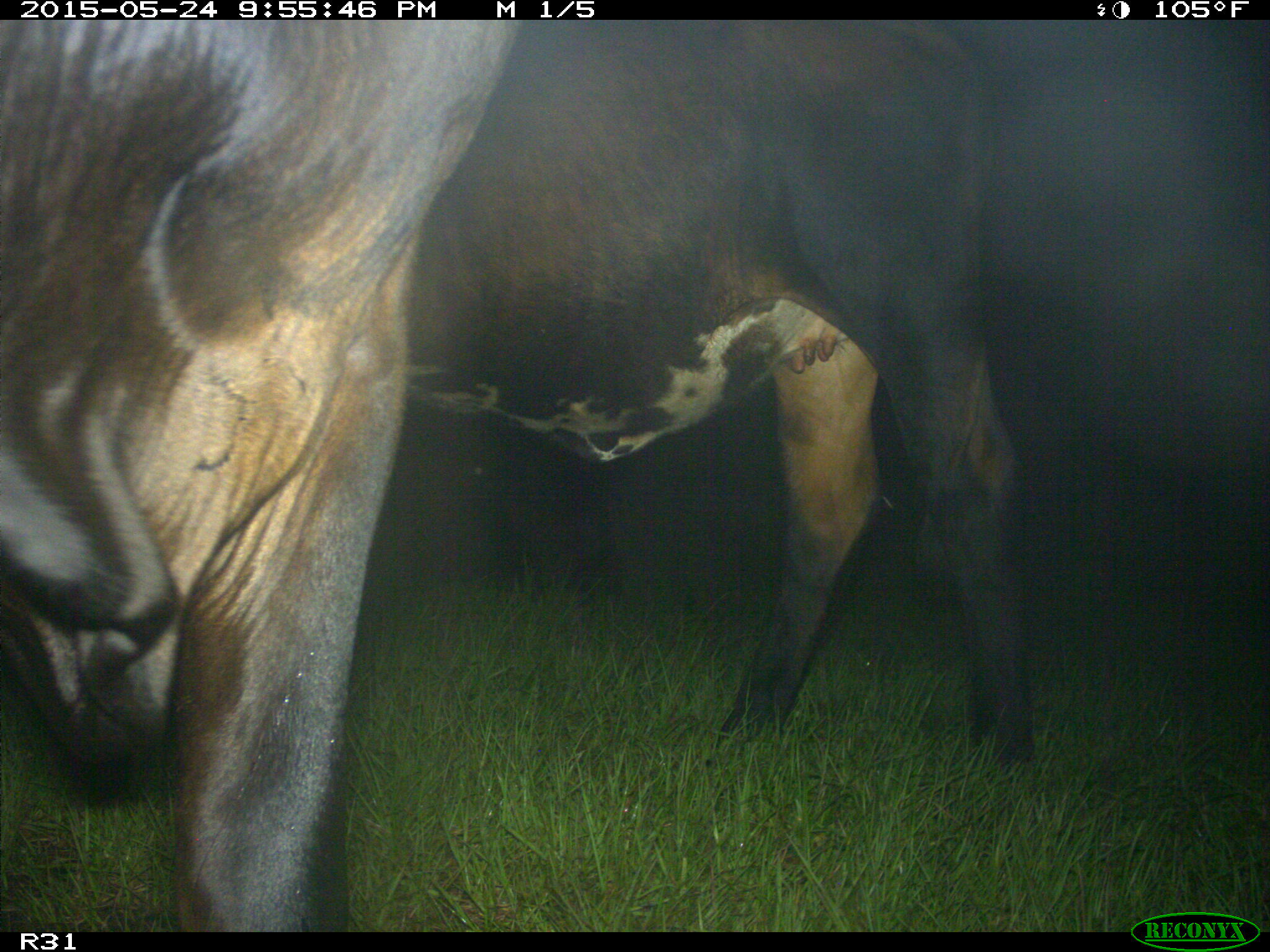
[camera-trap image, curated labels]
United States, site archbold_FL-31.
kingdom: Animalia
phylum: Chordata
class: Mammalia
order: Artiodactyla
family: Bovidae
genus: Bos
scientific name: Bos taurus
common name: domestic cow